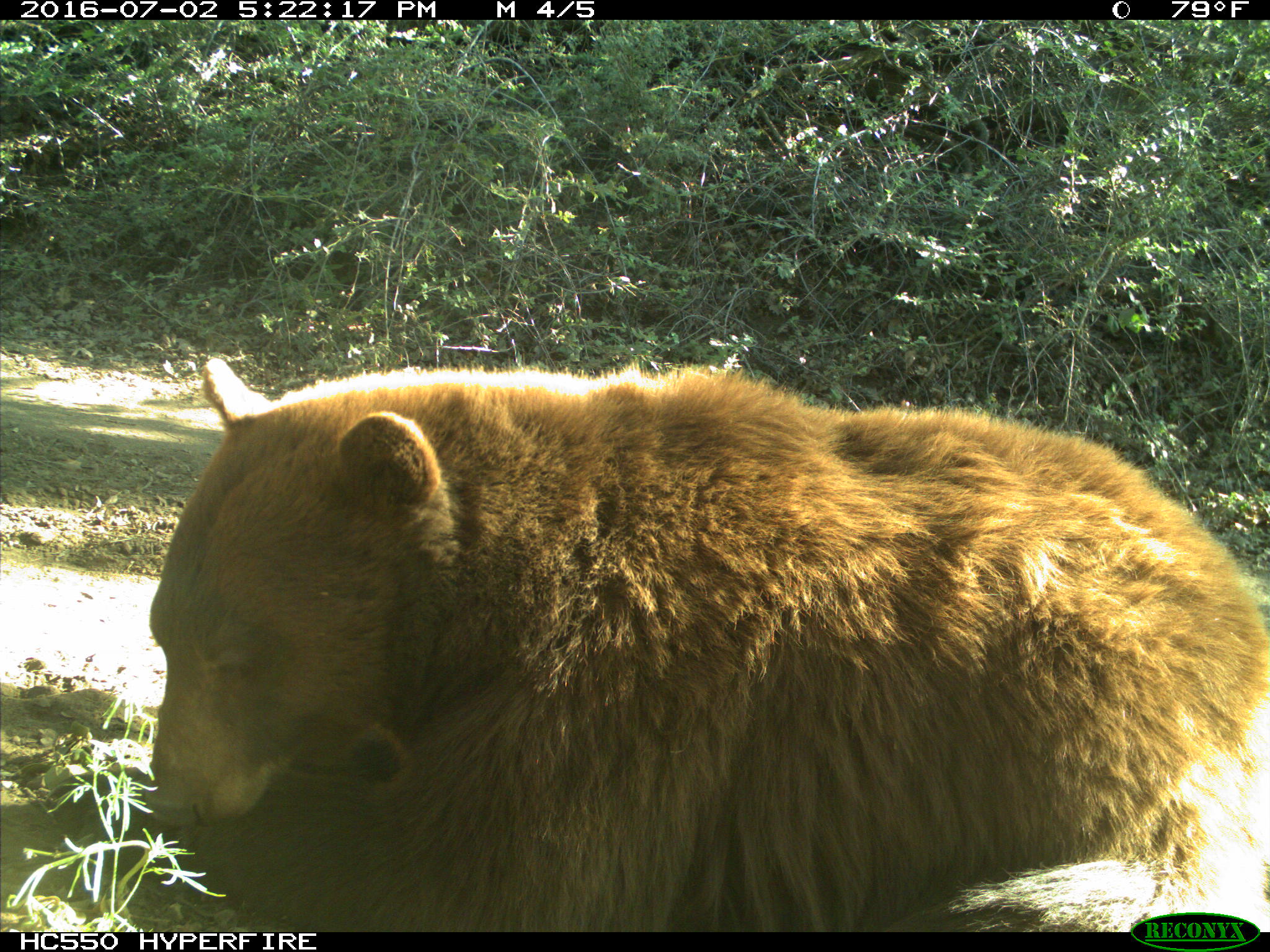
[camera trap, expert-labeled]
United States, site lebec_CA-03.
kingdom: Animalia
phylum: Chordata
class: Mammalia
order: Carnivora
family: Ursidae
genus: Ursus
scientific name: Ursus americanus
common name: american black bear